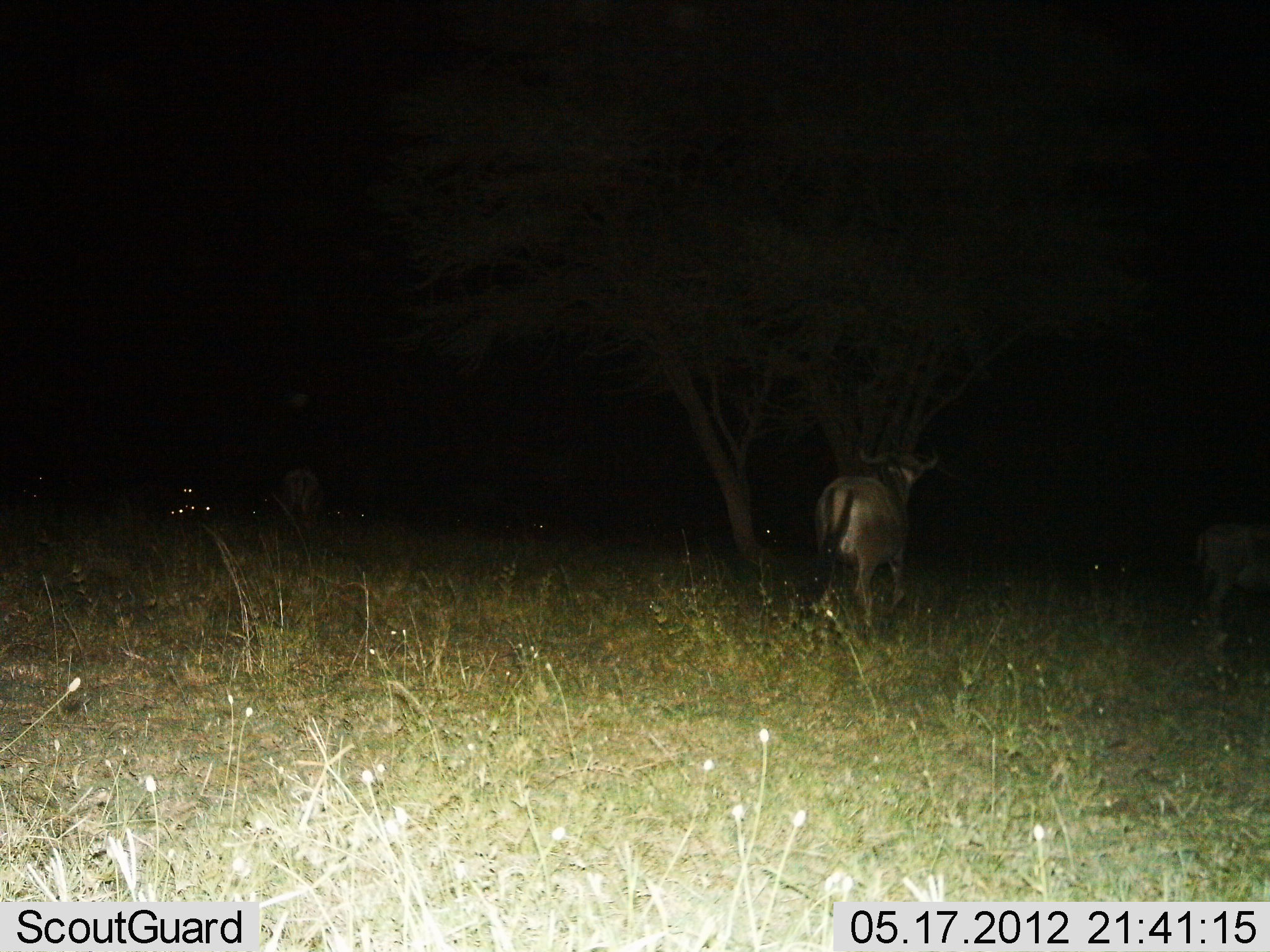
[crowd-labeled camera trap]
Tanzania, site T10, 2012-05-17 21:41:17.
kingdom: Animalia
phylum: Chordata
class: Mammalia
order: Artiodactyla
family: Bovidae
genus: Connochaetes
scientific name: Connochaetes taurinus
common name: blue wildebeest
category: wildebeest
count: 3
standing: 70%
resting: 0%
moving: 50%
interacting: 0%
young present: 0%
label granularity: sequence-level